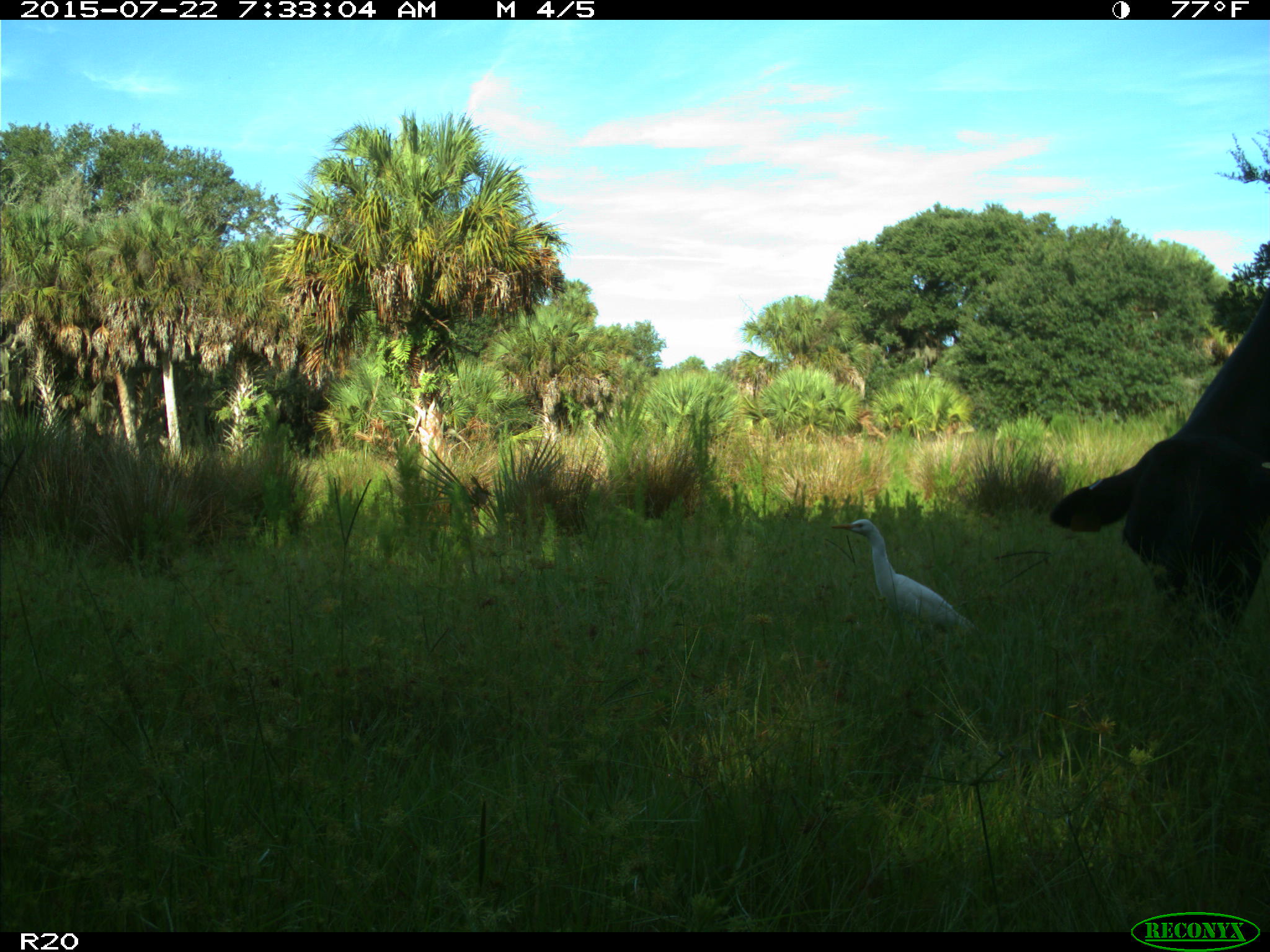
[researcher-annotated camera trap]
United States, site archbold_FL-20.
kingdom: Animalia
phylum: Chordata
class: Mammalia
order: Artiodactyla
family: Bovidae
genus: Bos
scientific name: Bos taurus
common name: domestic cow